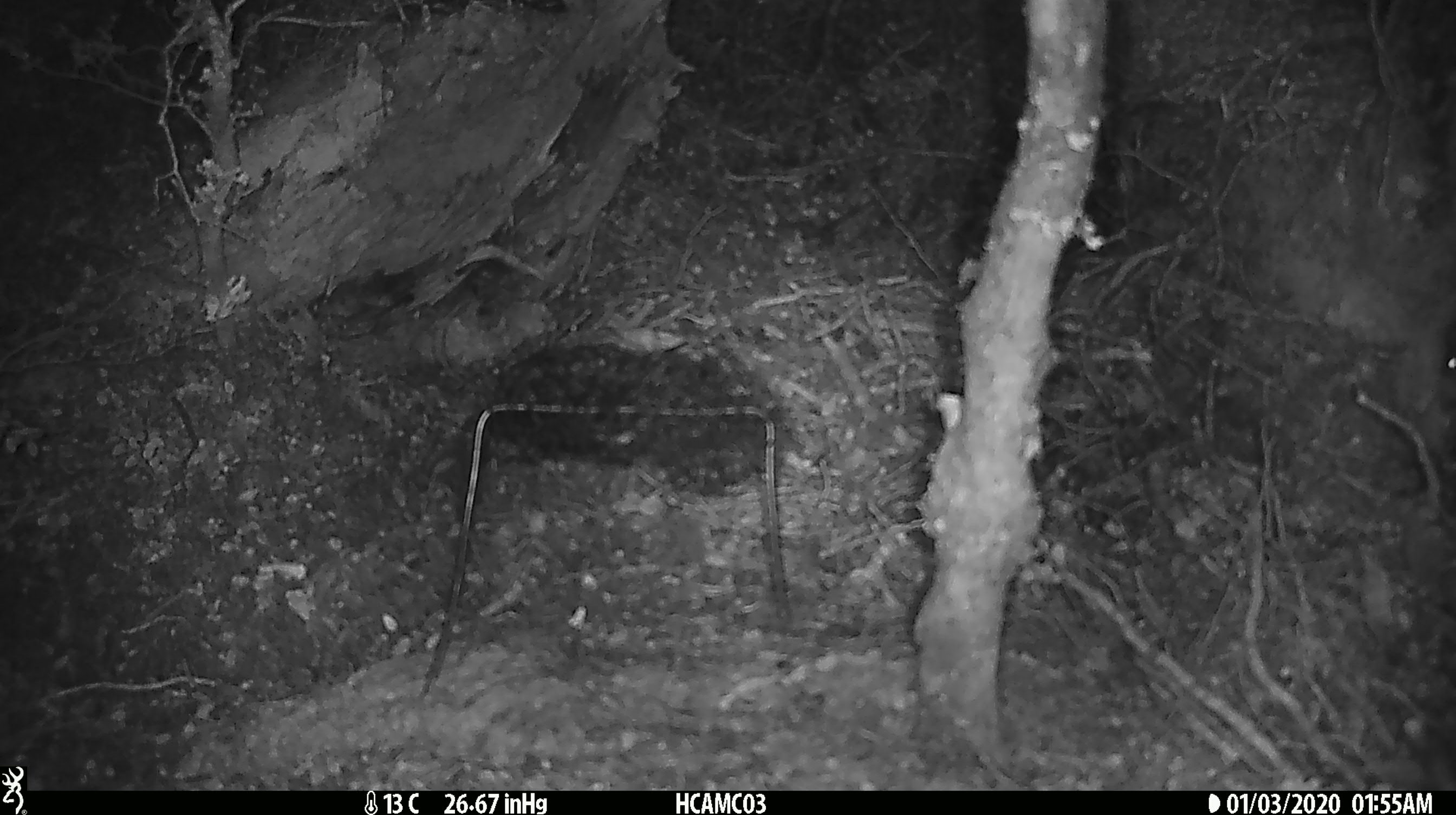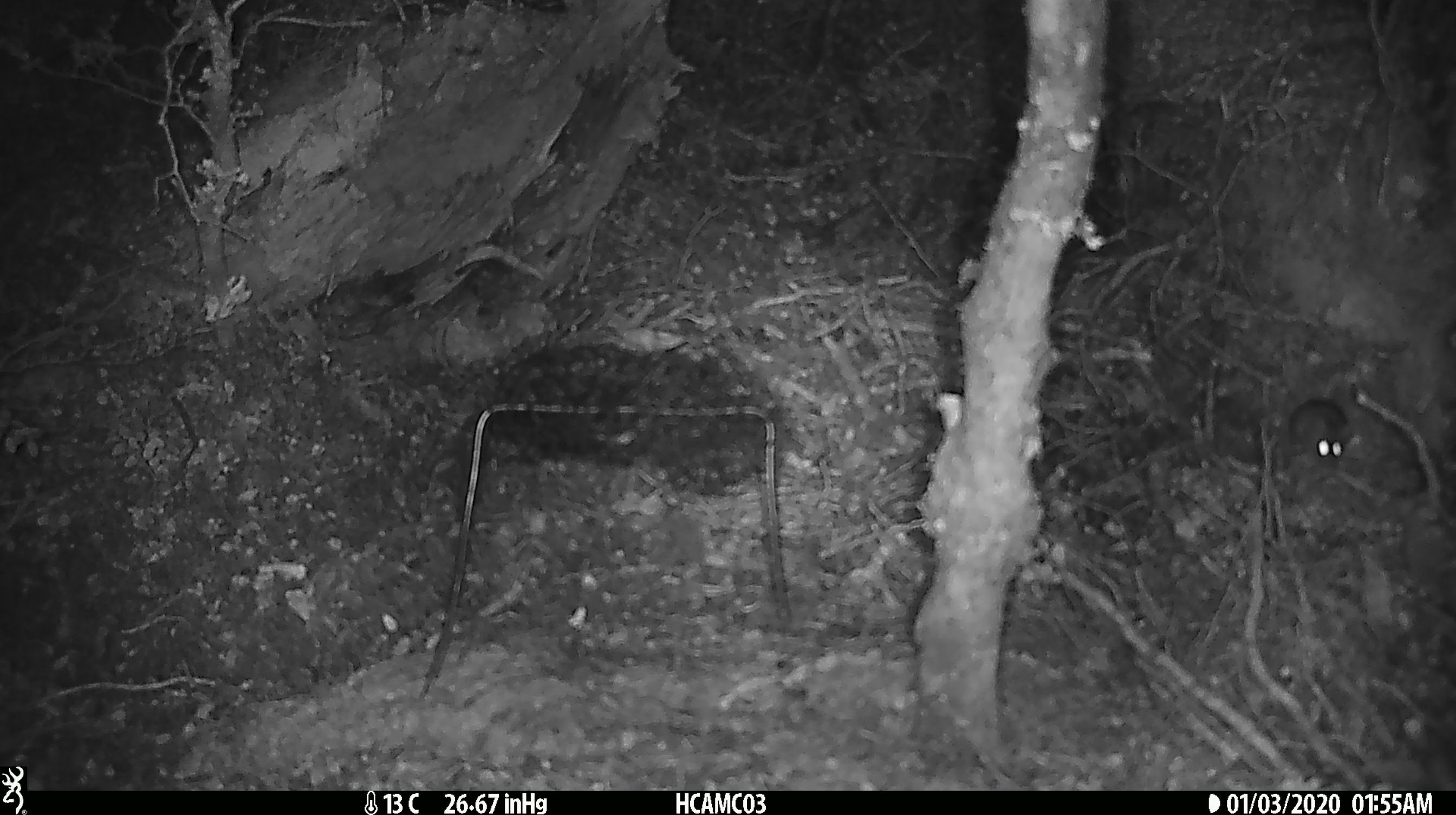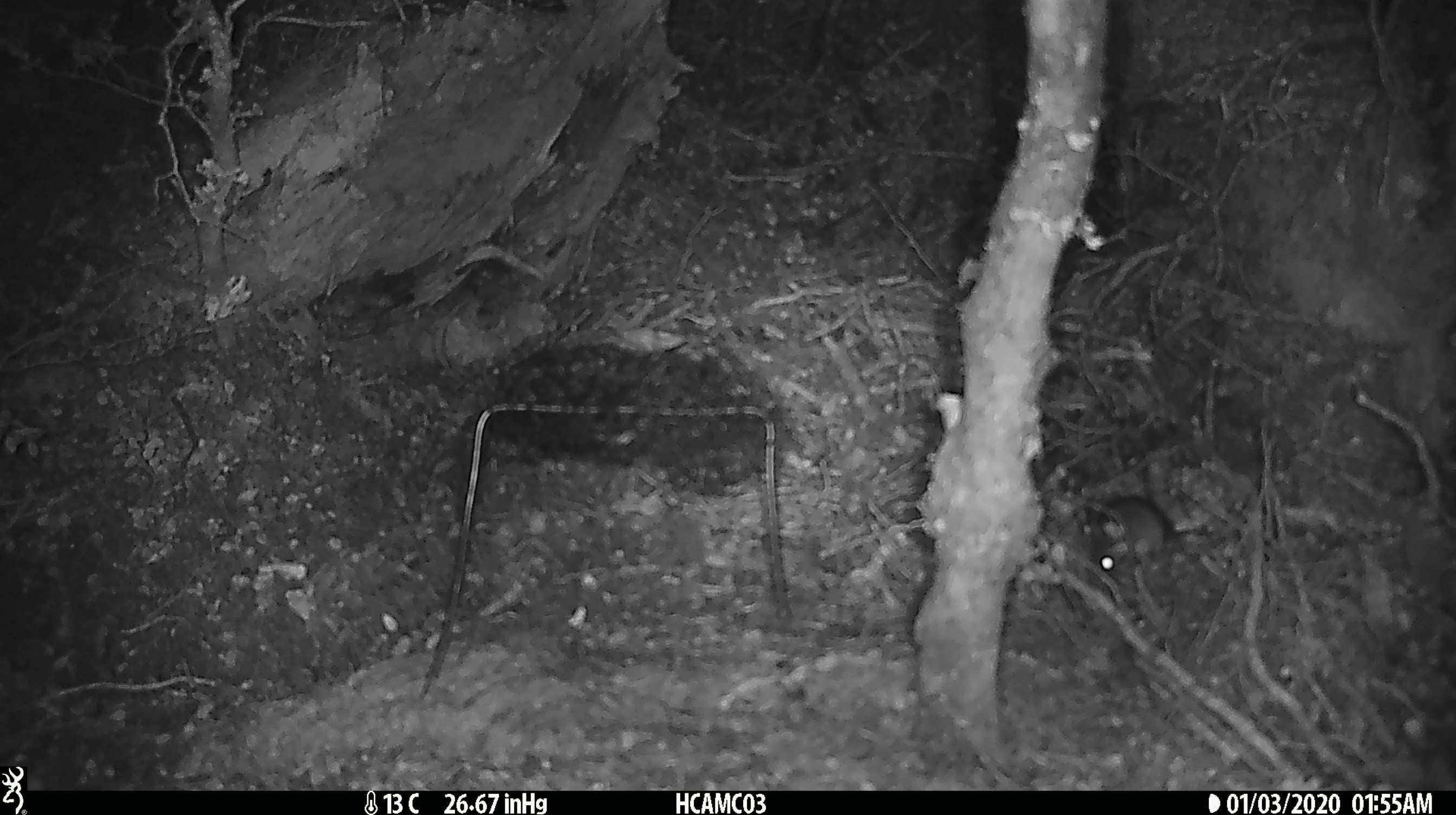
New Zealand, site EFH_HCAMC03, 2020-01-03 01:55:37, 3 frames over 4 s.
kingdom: Animalia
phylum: Chordata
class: Mammalia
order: Rodentia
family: Muridae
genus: Mus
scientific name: Mus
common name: mouse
Mouse (Mus).